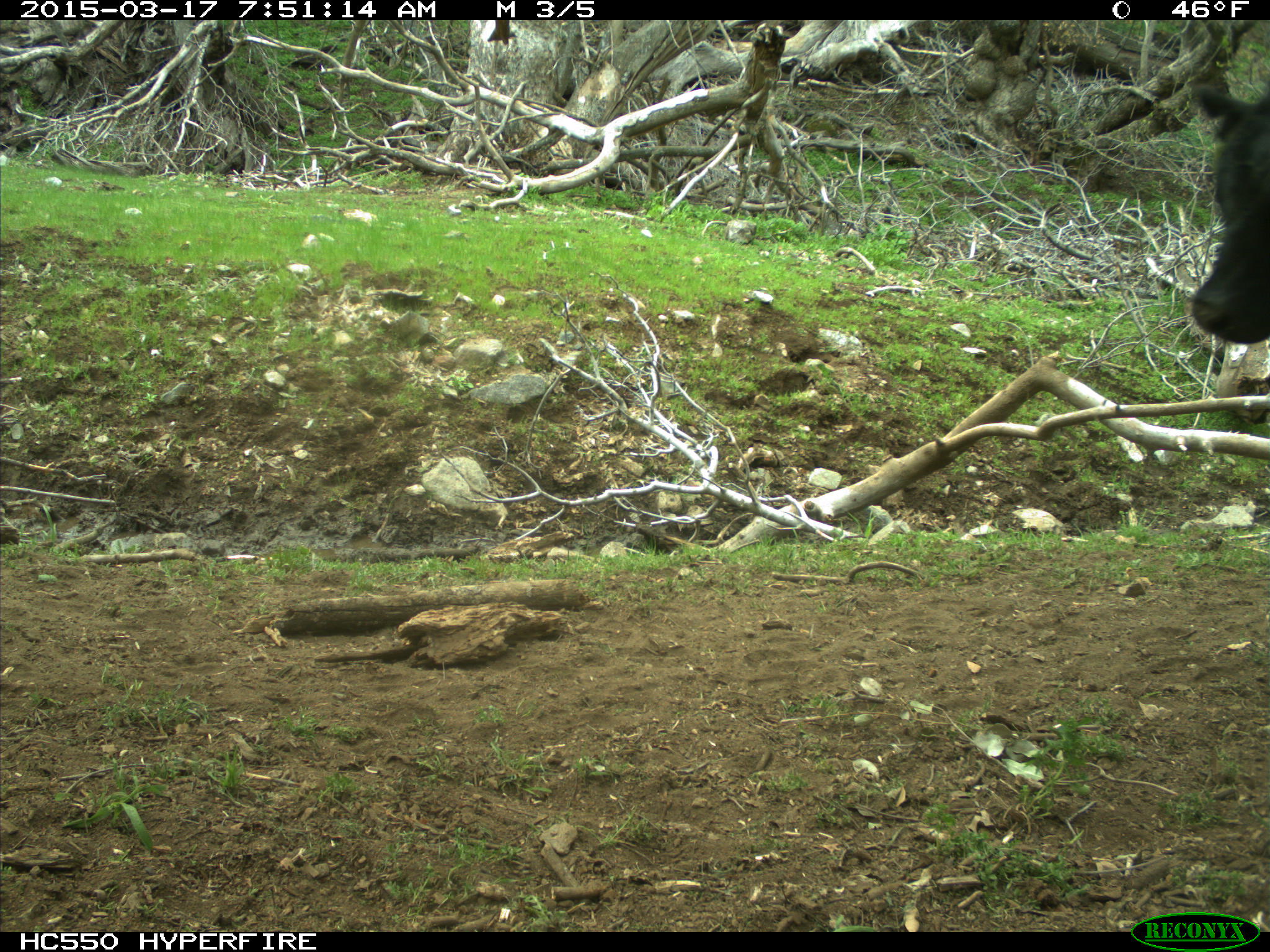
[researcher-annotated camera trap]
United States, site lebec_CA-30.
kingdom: Animalia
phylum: Chordata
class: Mammalia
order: Artiodactyla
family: Bovidae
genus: Bos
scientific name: Bos taurus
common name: domestic cow